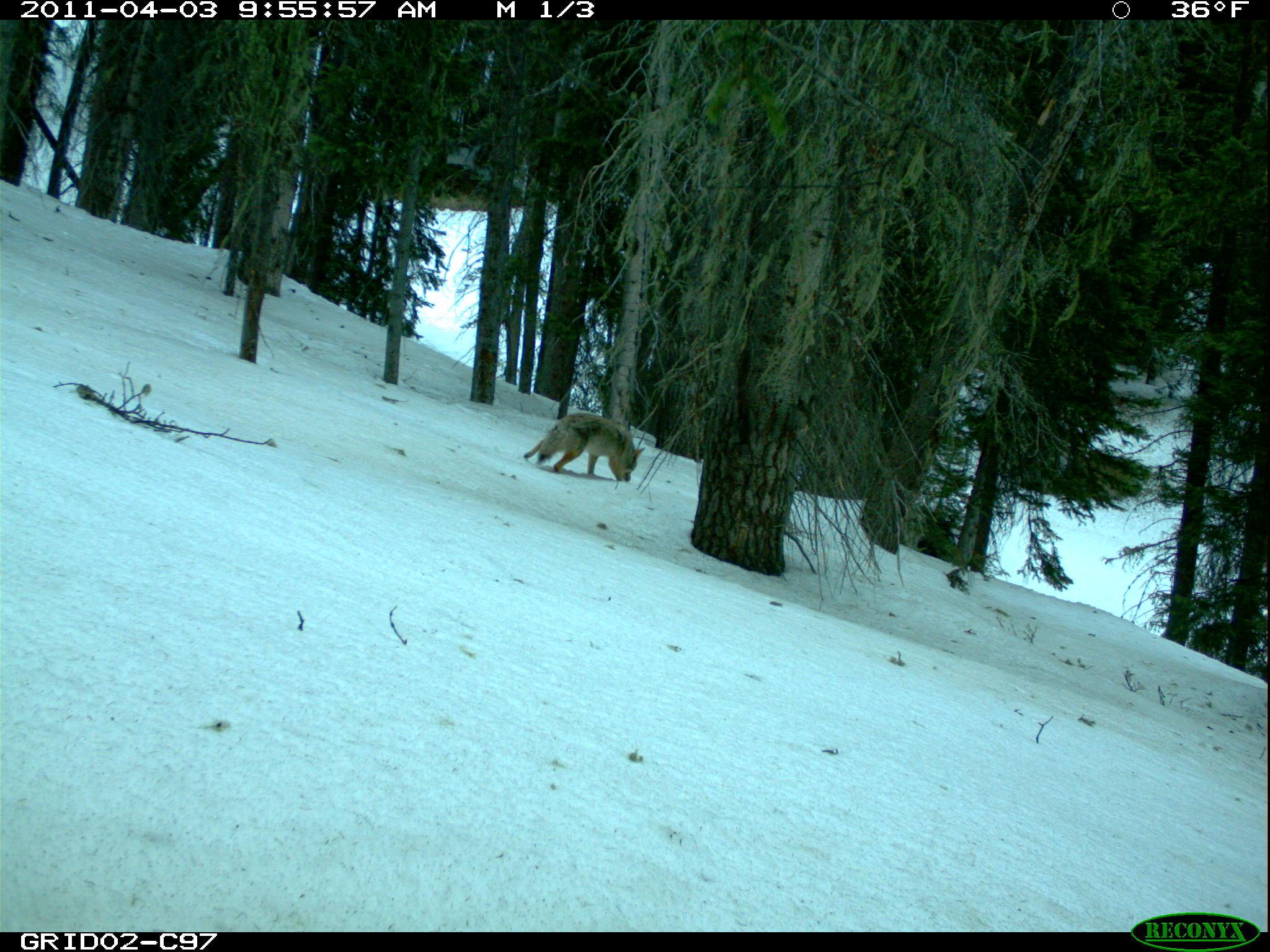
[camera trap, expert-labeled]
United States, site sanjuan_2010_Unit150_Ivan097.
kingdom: Animalia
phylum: Chordata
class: Mammalia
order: Carnivora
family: Canidae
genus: Canis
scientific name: Canis latrans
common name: coyote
Canis latrans (coyote).